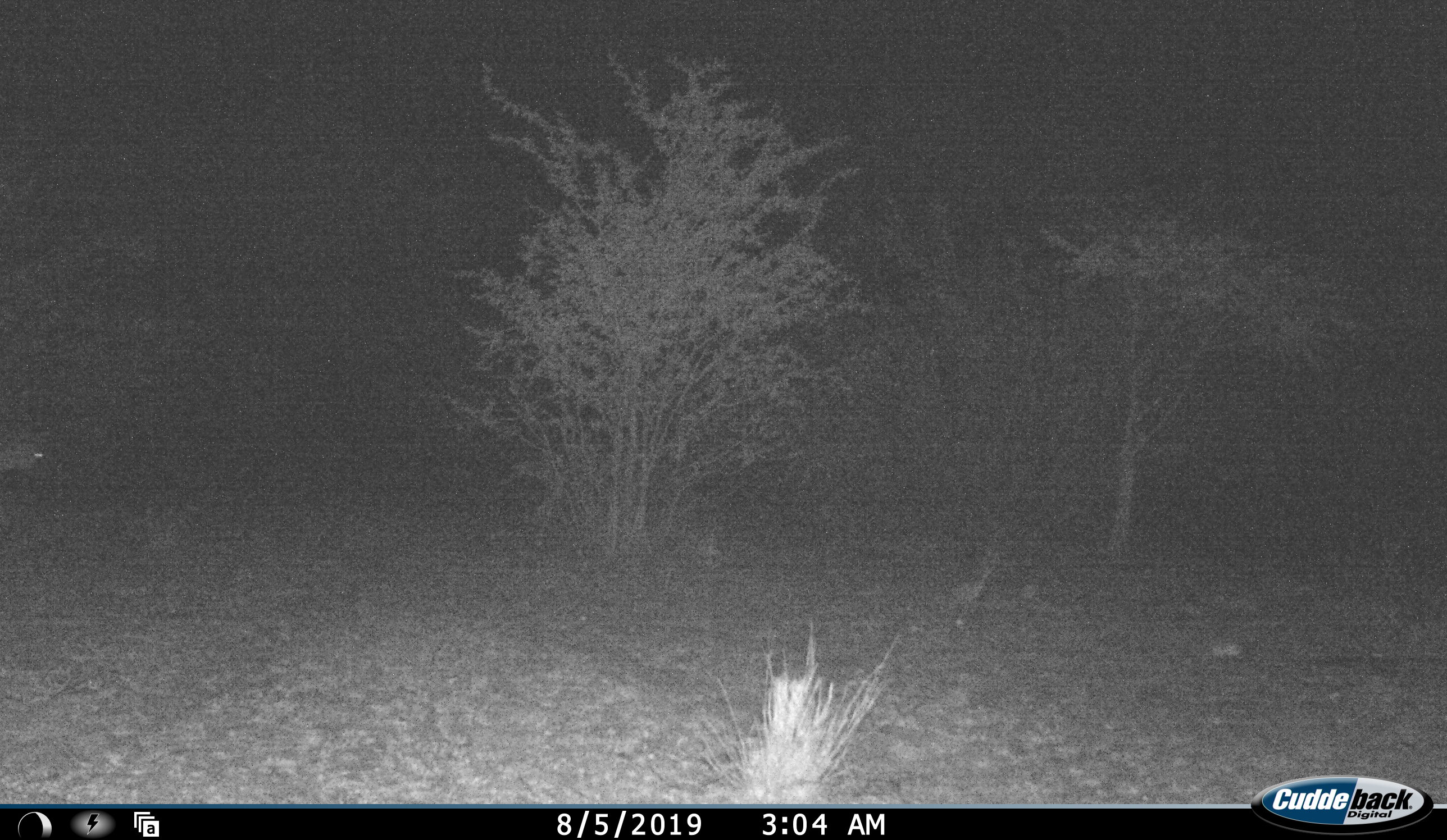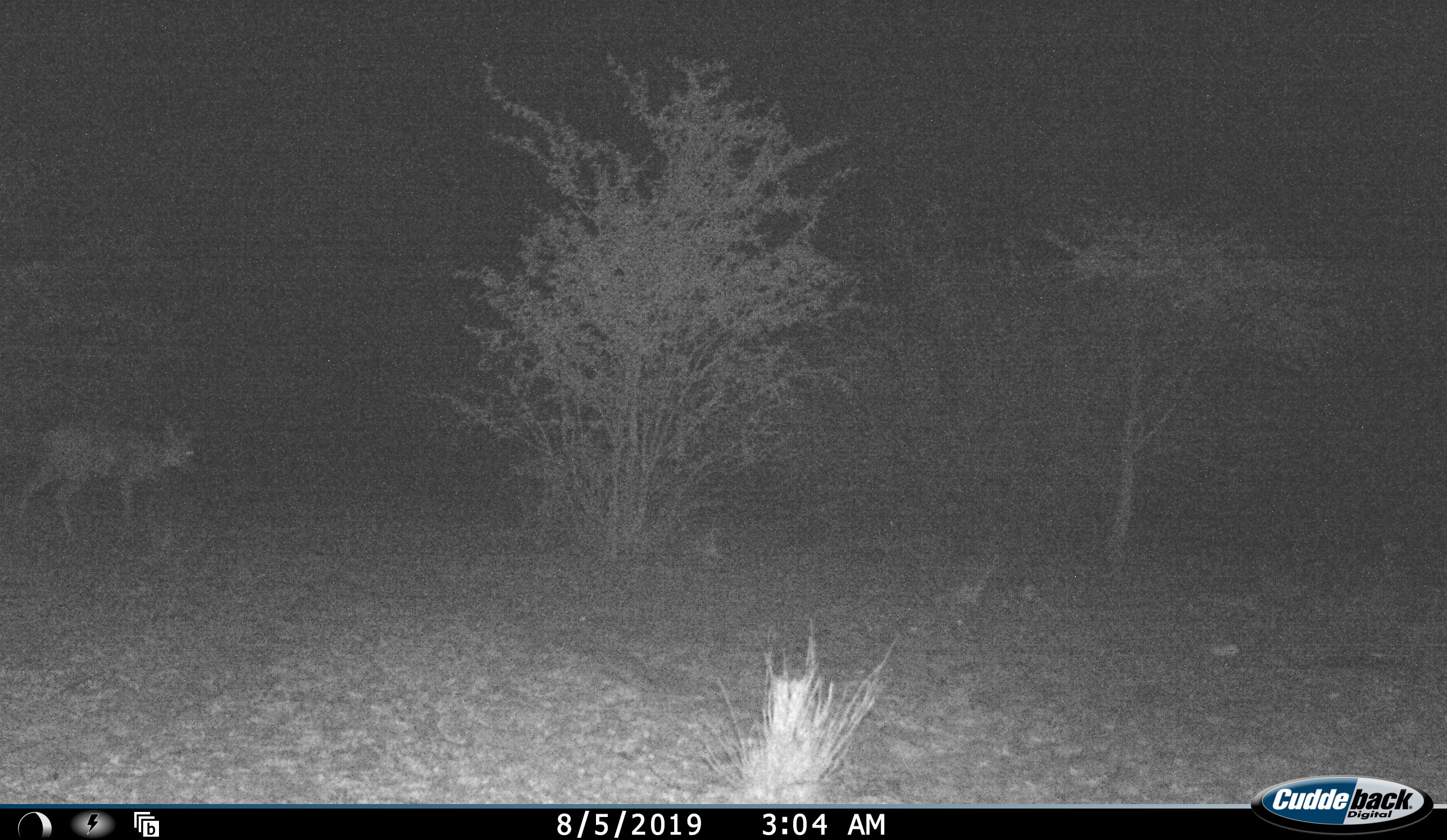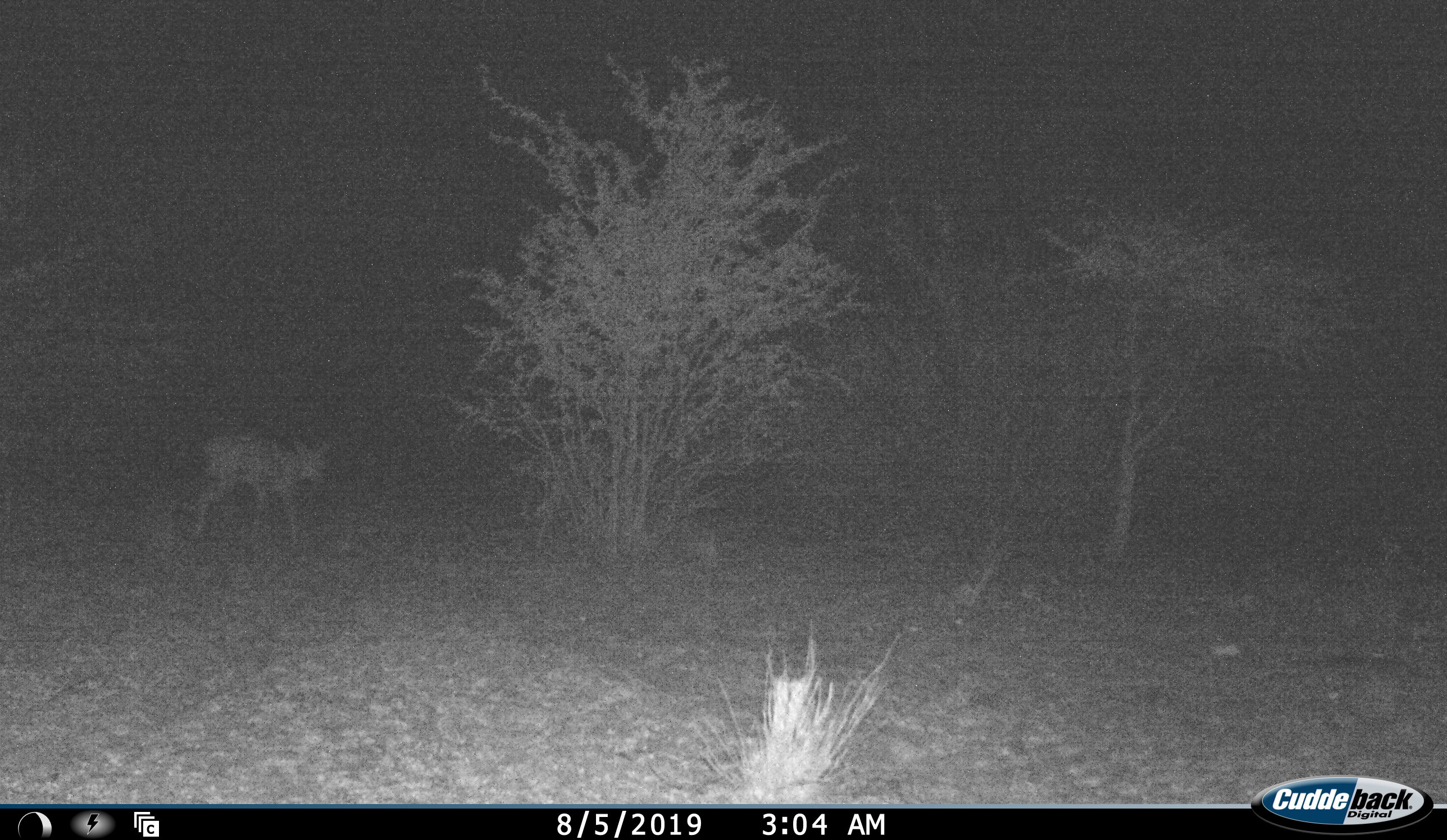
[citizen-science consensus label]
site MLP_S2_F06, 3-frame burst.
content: unidentified animal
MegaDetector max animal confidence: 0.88